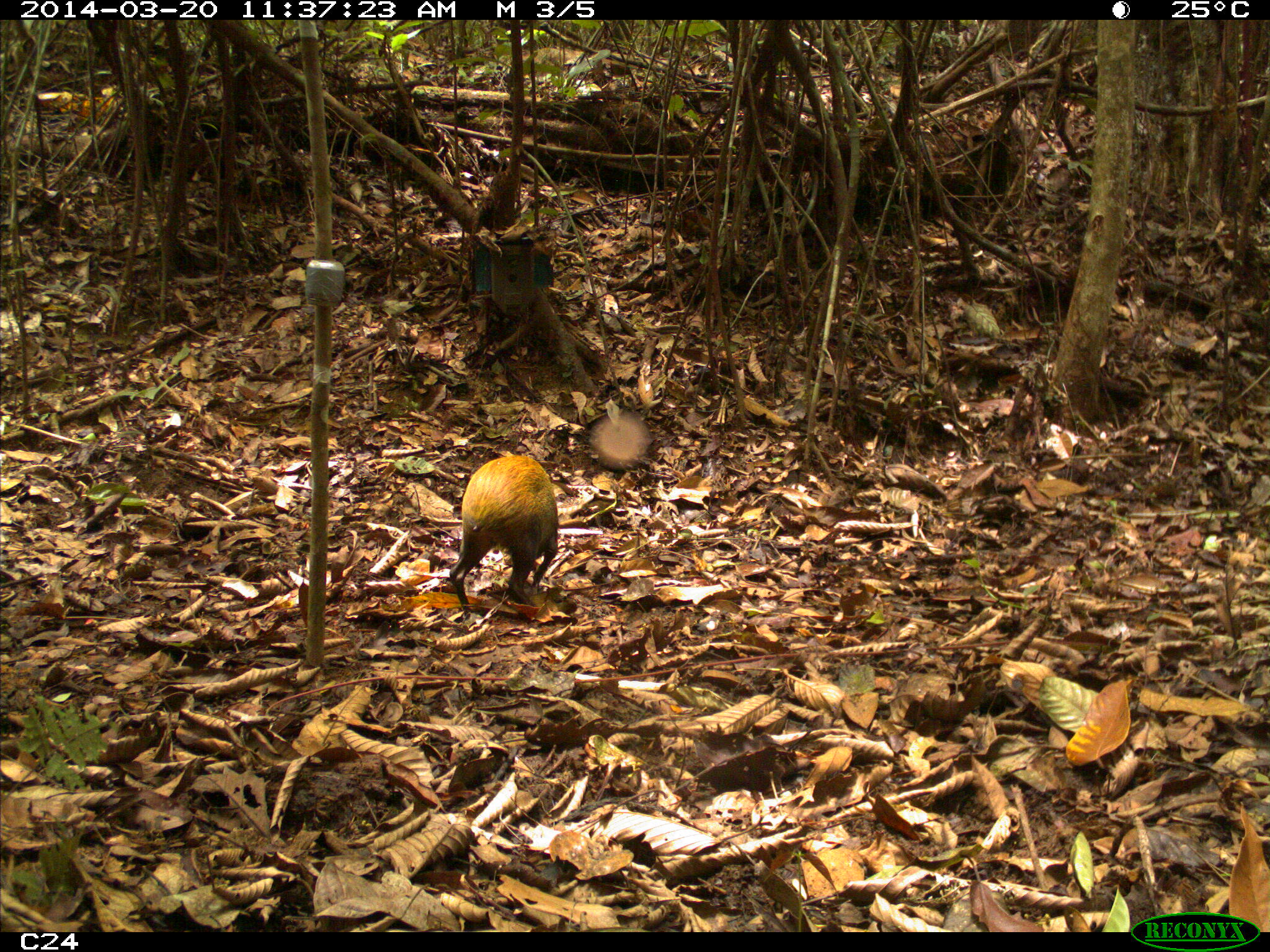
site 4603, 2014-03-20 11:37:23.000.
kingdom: Animalia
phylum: Chordata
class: Mammalia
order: Rodentia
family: Dasyproctidae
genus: Dasyprocta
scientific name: Dasyprocta leporina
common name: red-rumped agouti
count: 1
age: adult